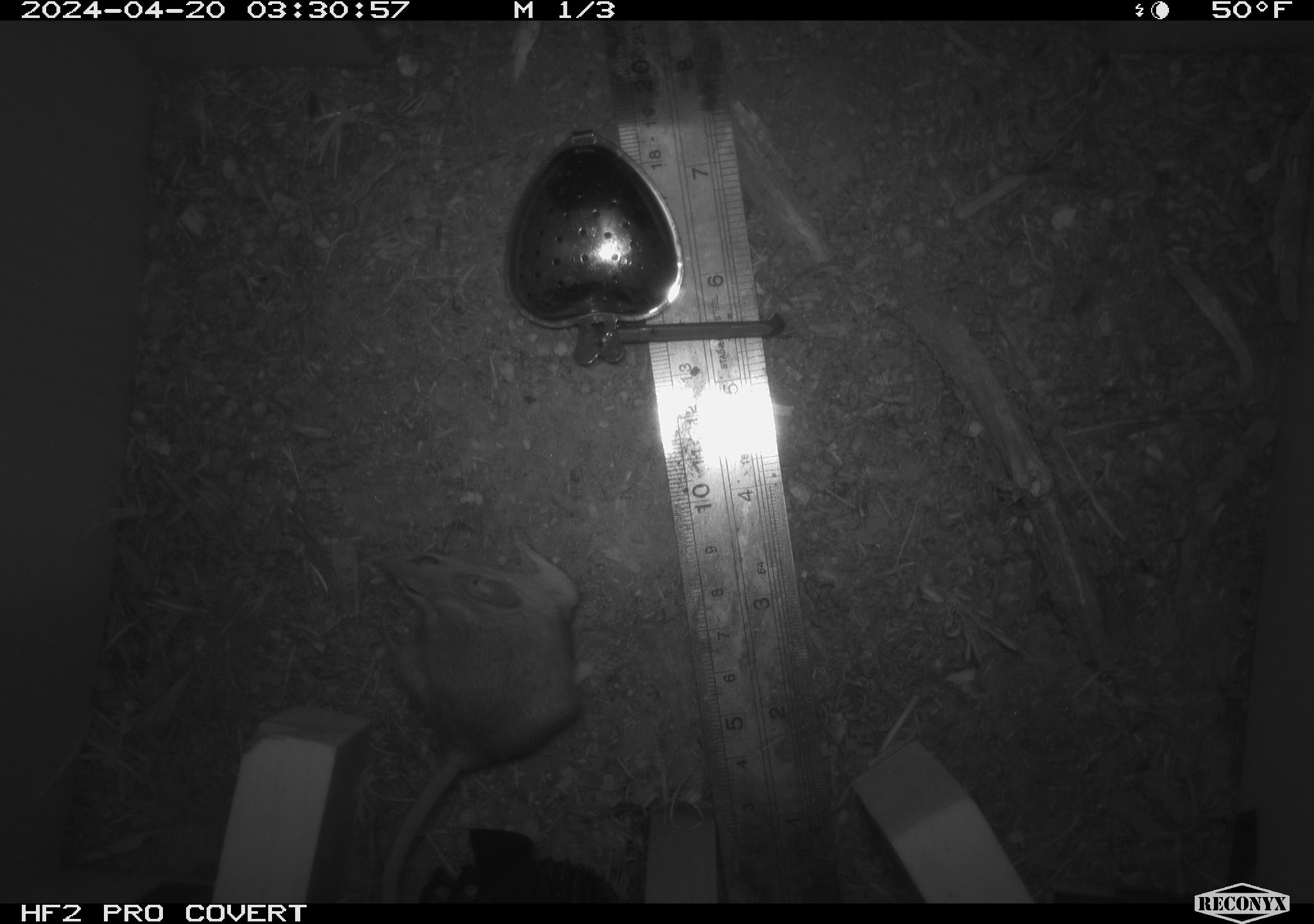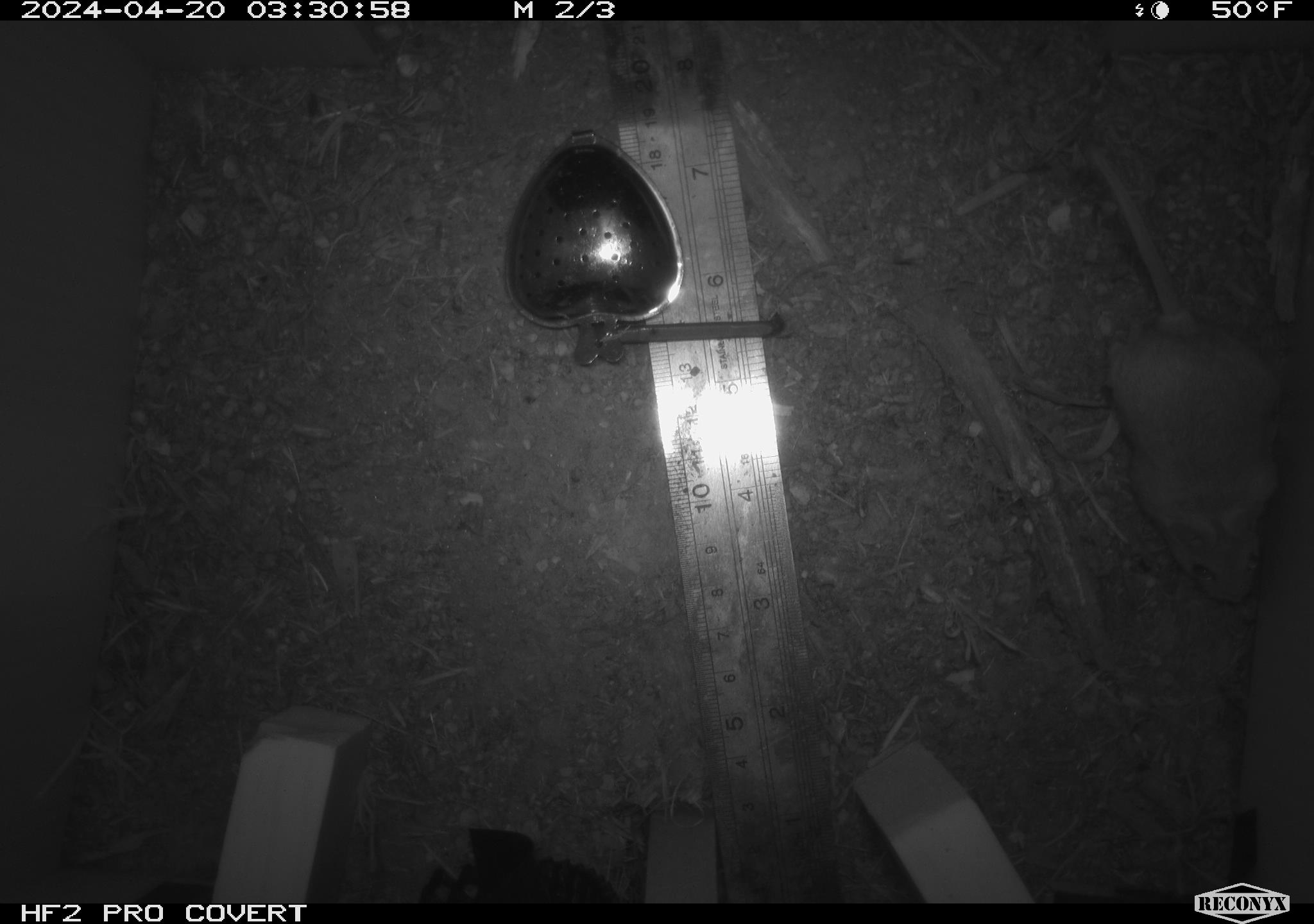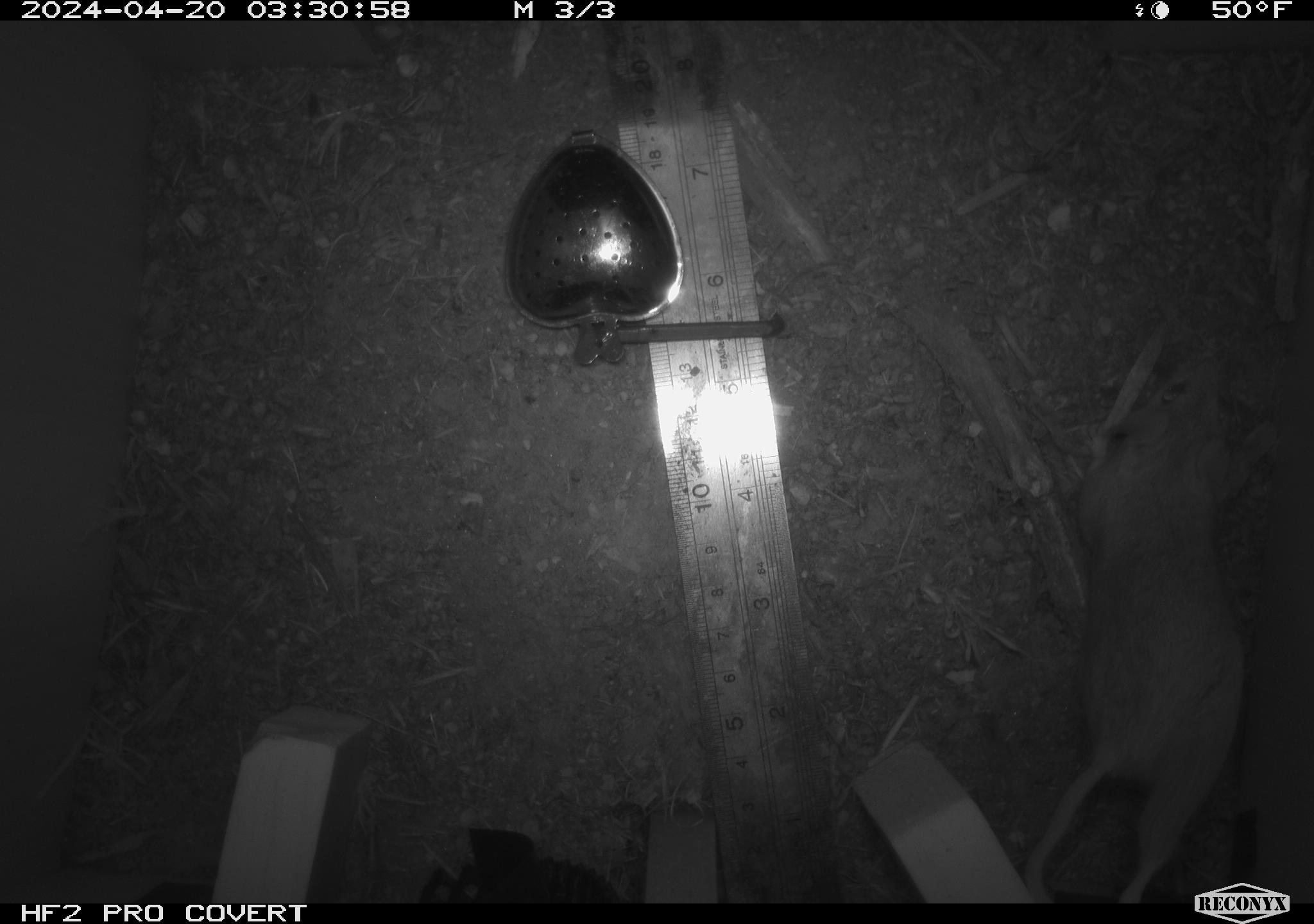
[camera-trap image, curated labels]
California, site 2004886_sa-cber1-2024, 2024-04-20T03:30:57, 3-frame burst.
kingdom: Animalia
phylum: Chordata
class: Mammalia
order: Rodentia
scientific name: Rodentia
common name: mouse species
Mouse species (Rodentia).